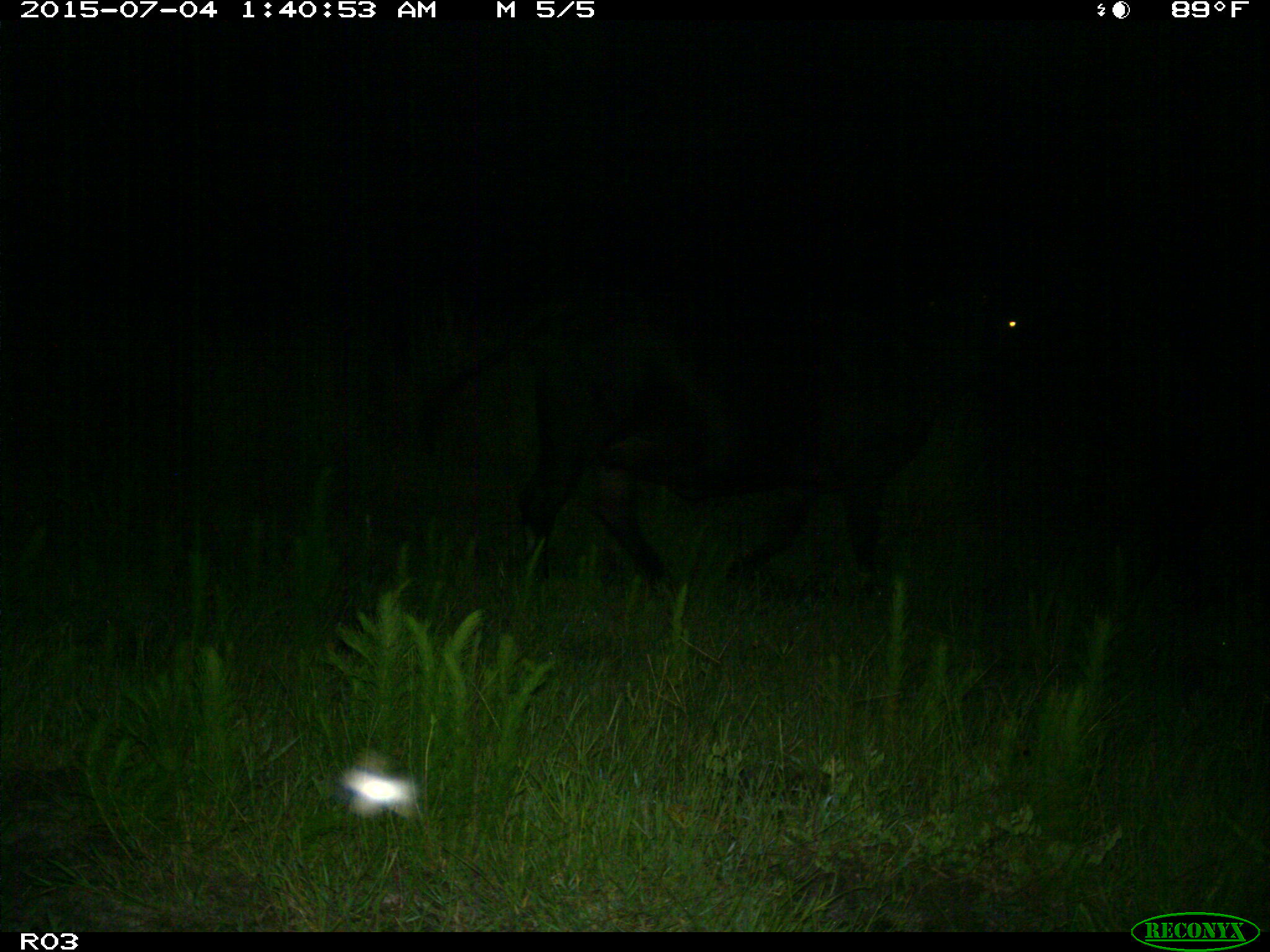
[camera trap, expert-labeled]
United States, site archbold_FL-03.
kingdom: Animalia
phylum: Chordata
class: Mammalia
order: Artiodactyla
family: Bovidae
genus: Bos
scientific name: Bos taurus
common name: domestic cow